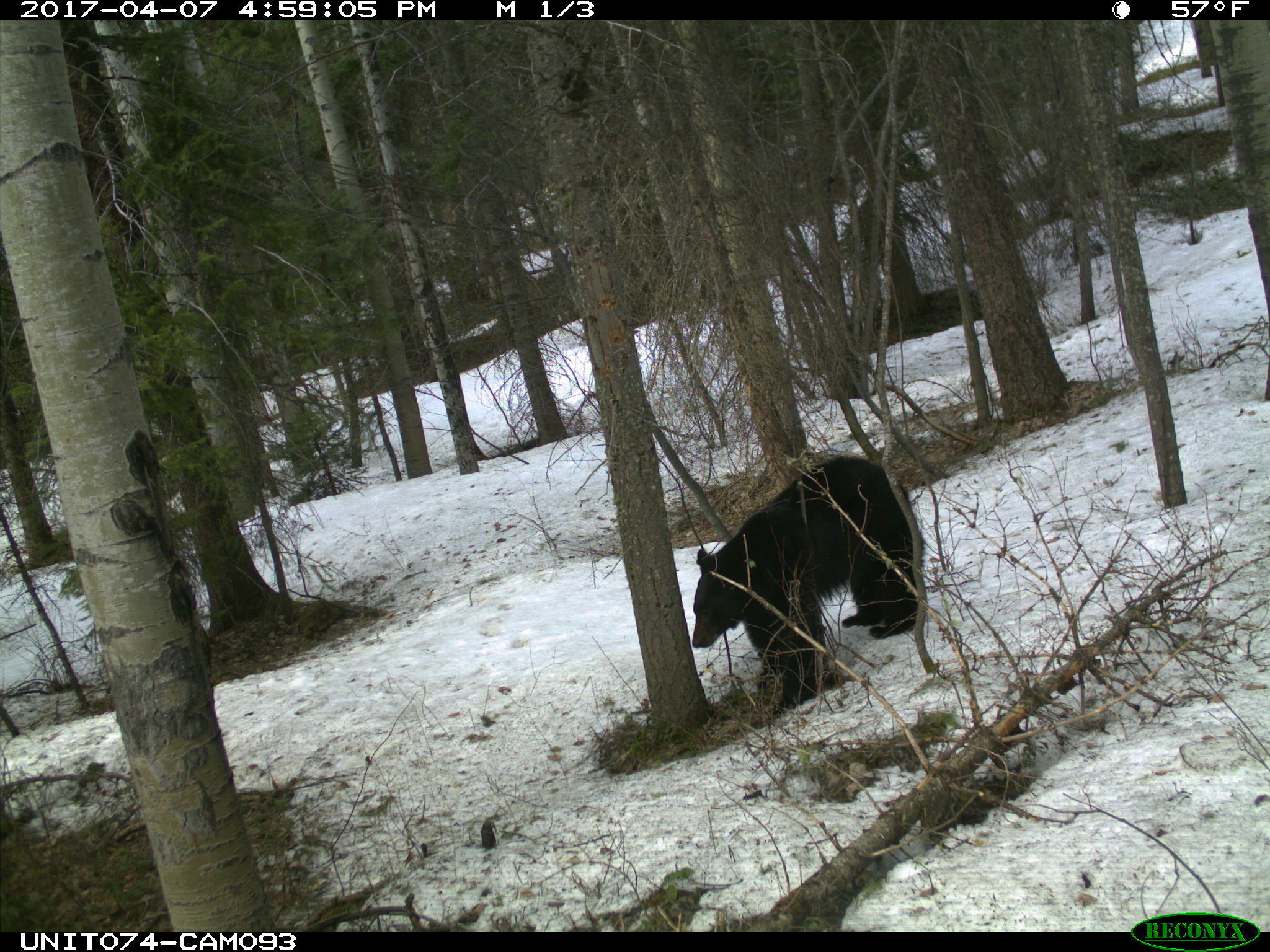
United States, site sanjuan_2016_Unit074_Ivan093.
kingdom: Animalia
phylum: Chordata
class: Mammalia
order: Carnivora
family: Ursidae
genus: Ursus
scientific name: Ursus americanus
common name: american black bear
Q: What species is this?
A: Ursus americanus (american black bear).